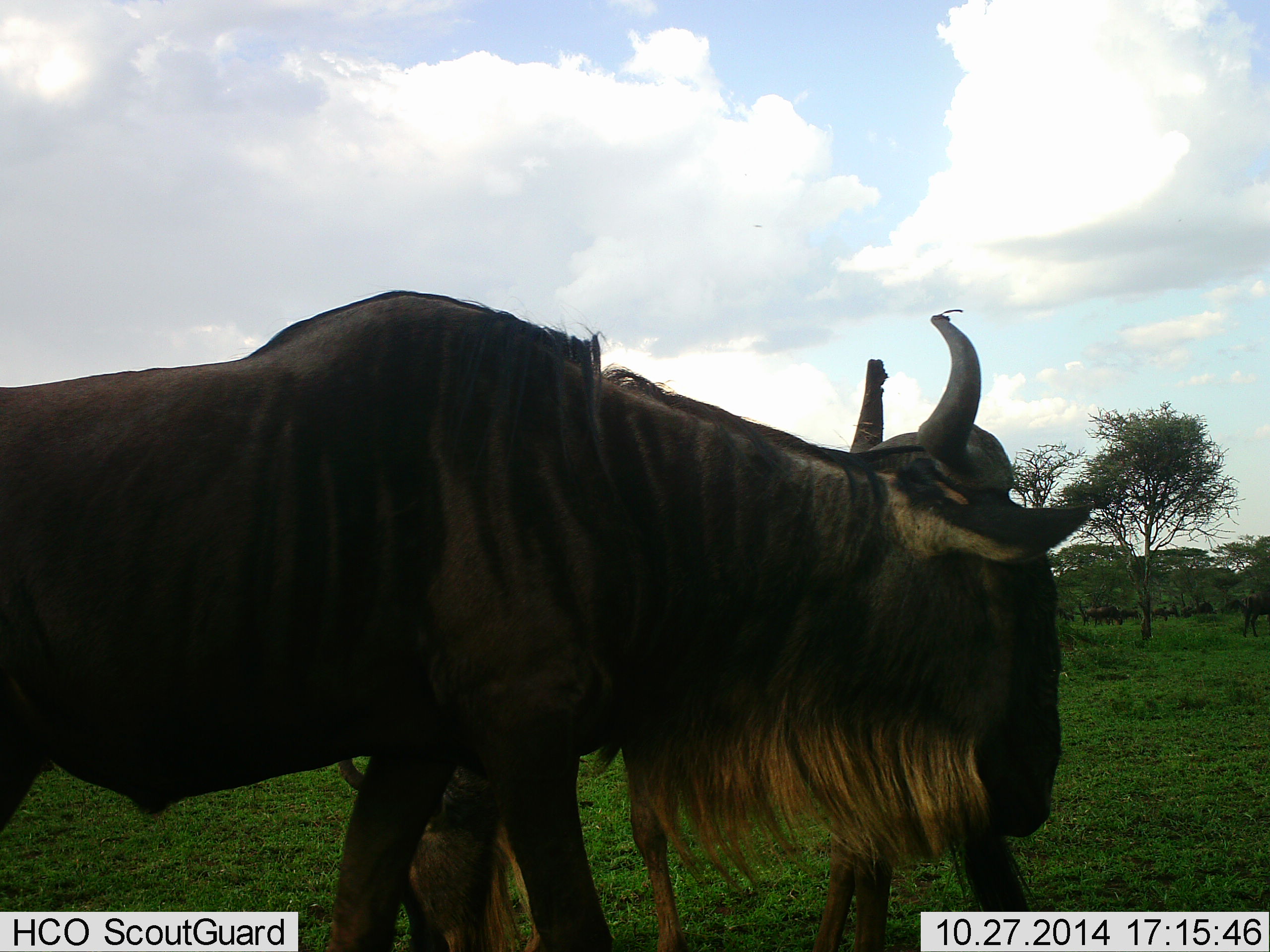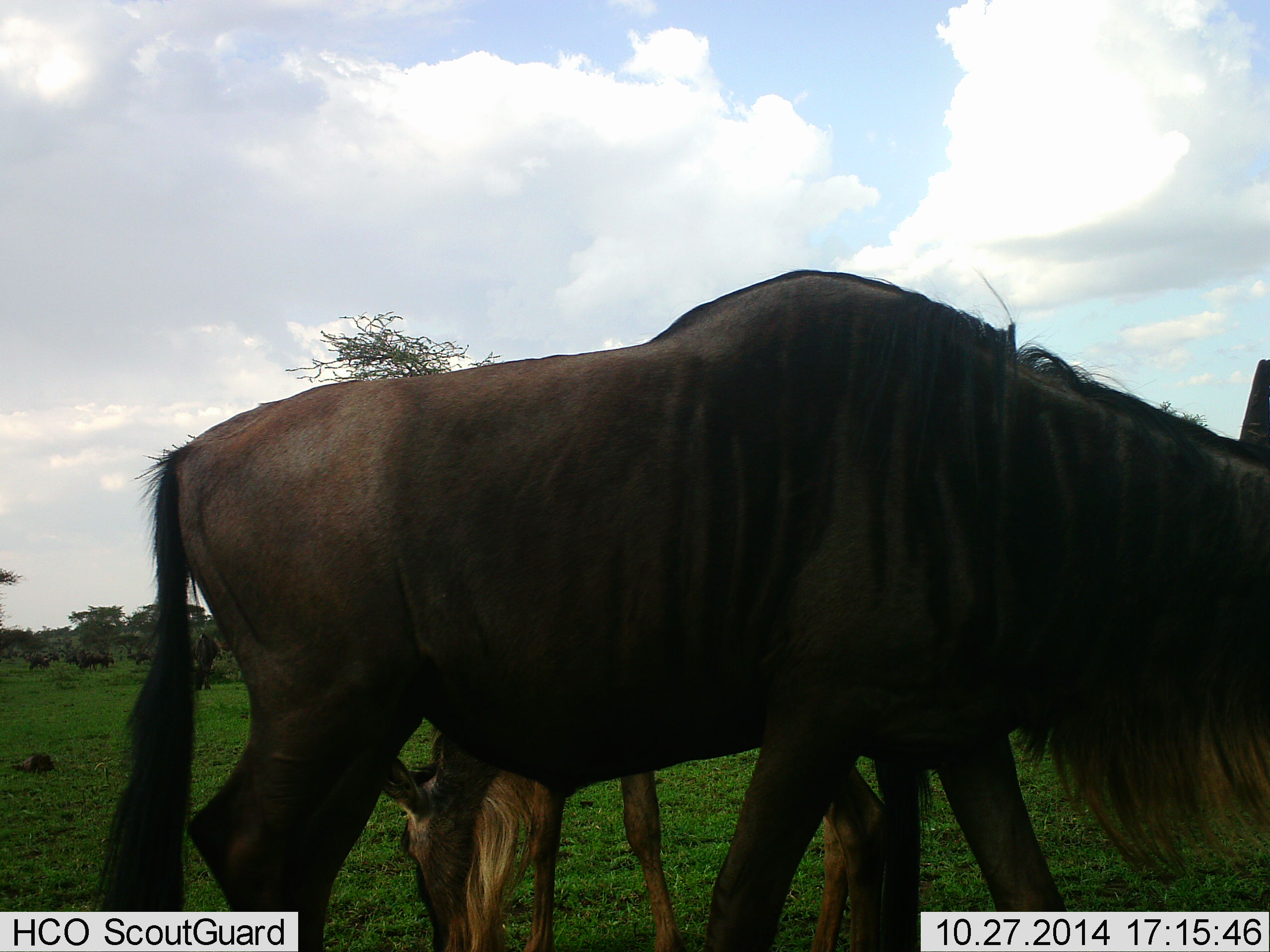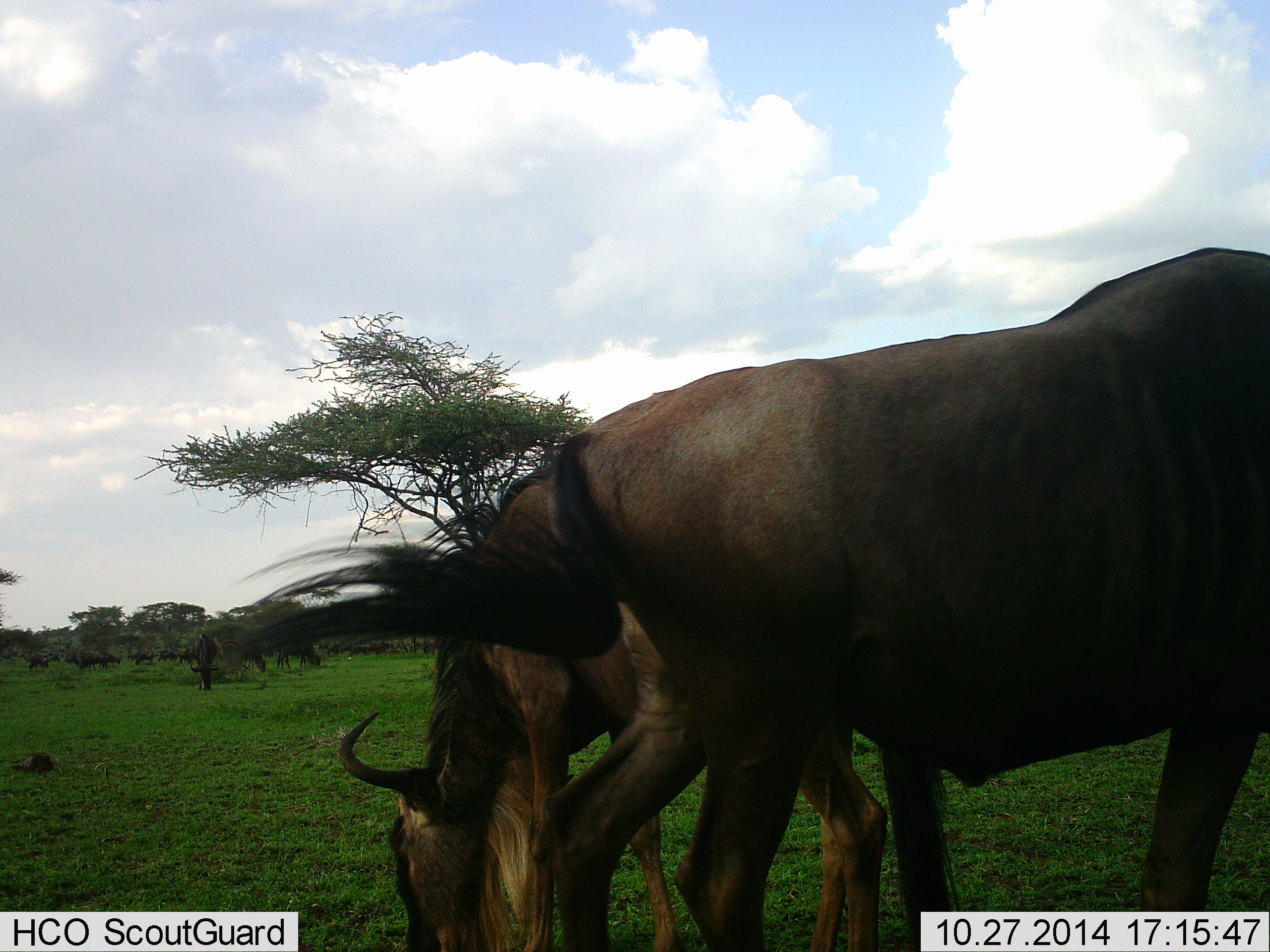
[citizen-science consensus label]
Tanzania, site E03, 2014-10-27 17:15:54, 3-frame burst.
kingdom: Animalia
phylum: Chordata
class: Mammalia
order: Artiodactyla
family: Bovidae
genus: Connochaetes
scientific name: Connochaetes taurinus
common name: blue wildebeest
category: wildebeest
Wildebeest (blue wildebeest) (Connochaetes taurinus), count 2. Behavior (volunteer vote fractions): standing 30%, resting 10%, moving 70%, interacting 0%. Young present (vote fraction): 10%. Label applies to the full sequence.